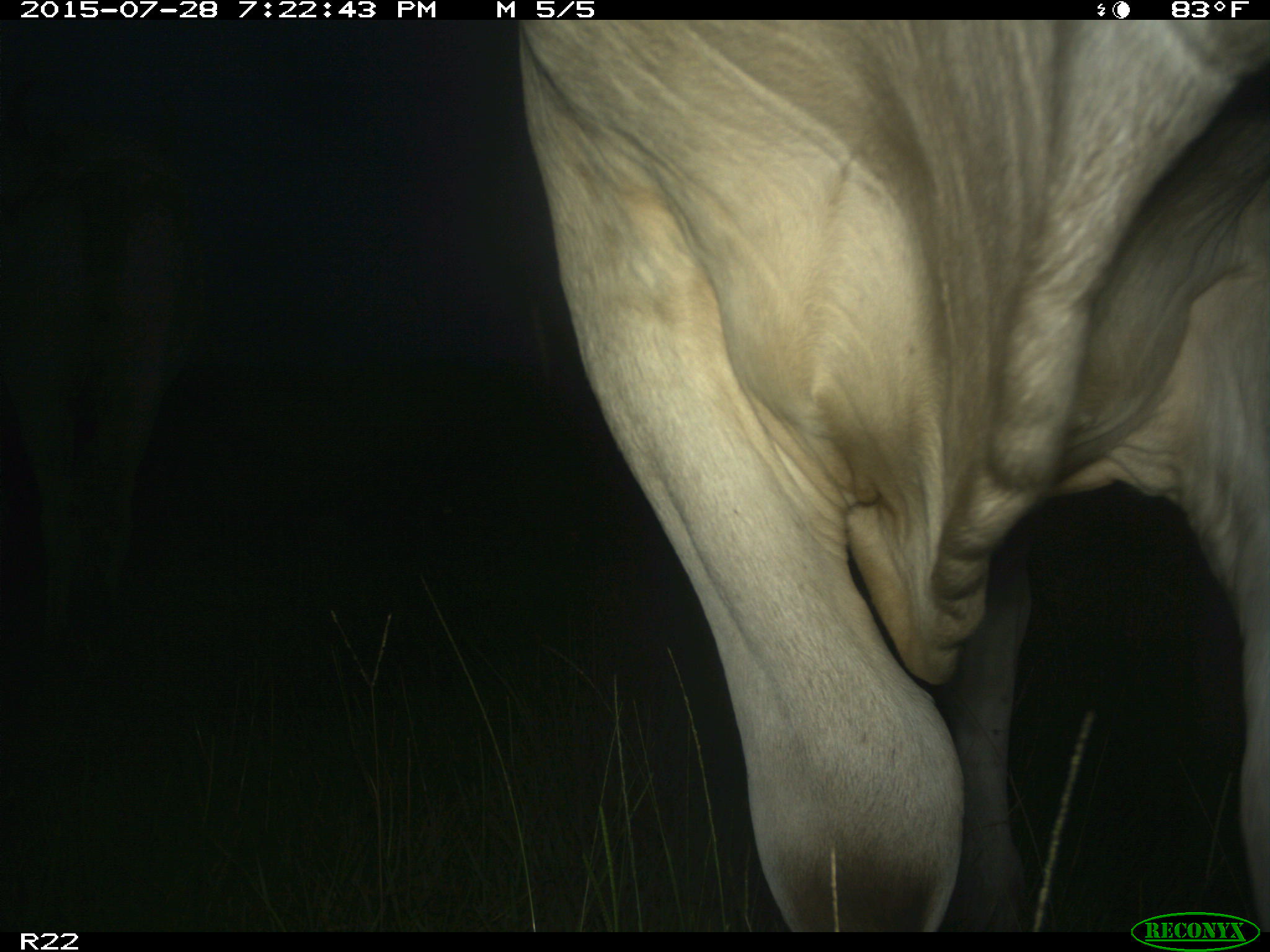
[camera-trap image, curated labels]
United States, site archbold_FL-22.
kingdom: Animalia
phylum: Chordata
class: Mammalia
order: Artiodactyla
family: Bovidae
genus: Bos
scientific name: Bos taurus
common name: domestic cow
Bos taurus (domestic cow).